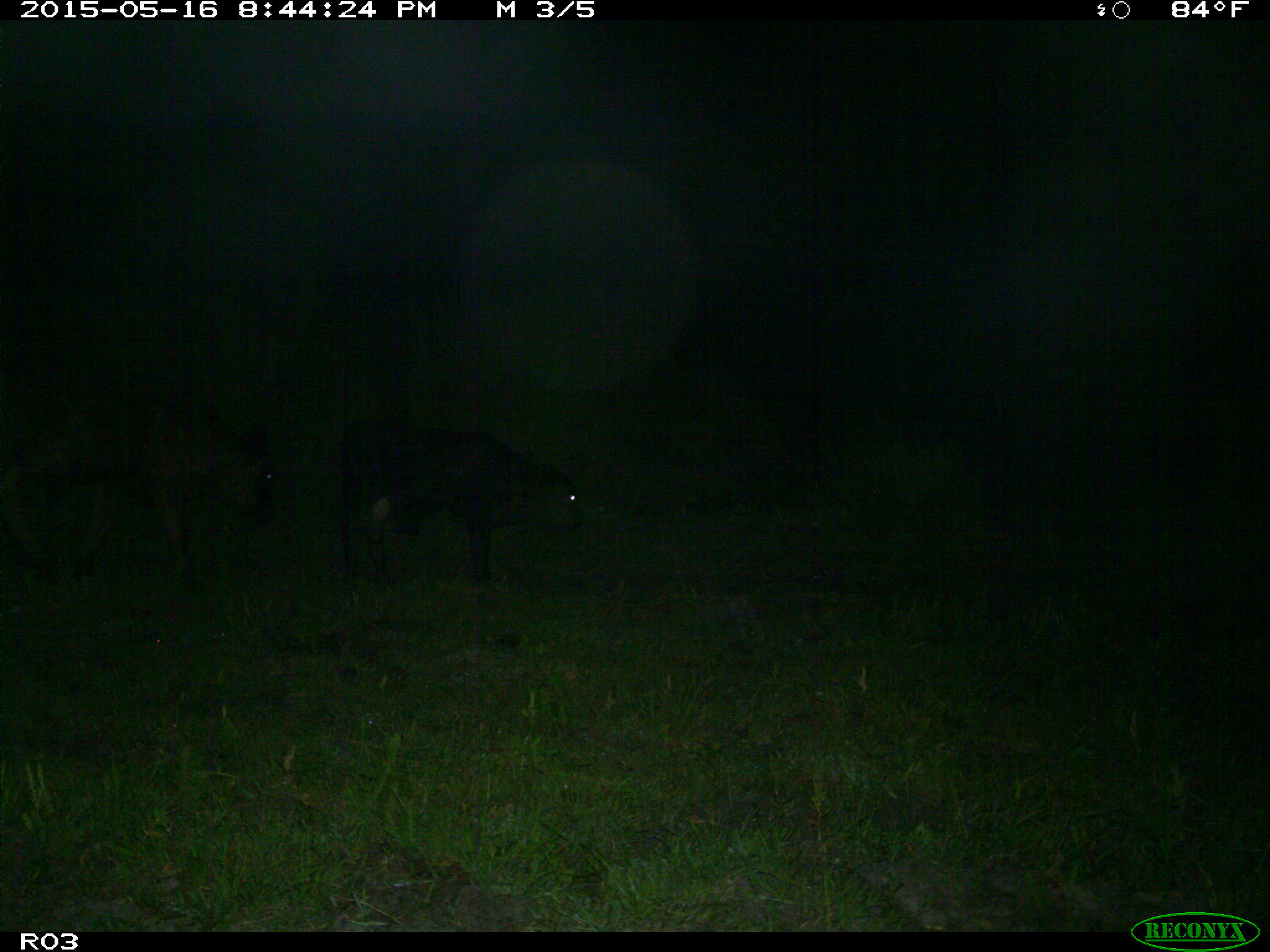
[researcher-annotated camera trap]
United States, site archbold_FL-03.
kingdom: Animalia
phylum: Chordata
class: Mammalia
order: Artiodactyla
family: Bovidae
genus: Bos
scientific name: Bos taurus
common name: domestic cow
Bos taurus (domestic cow).